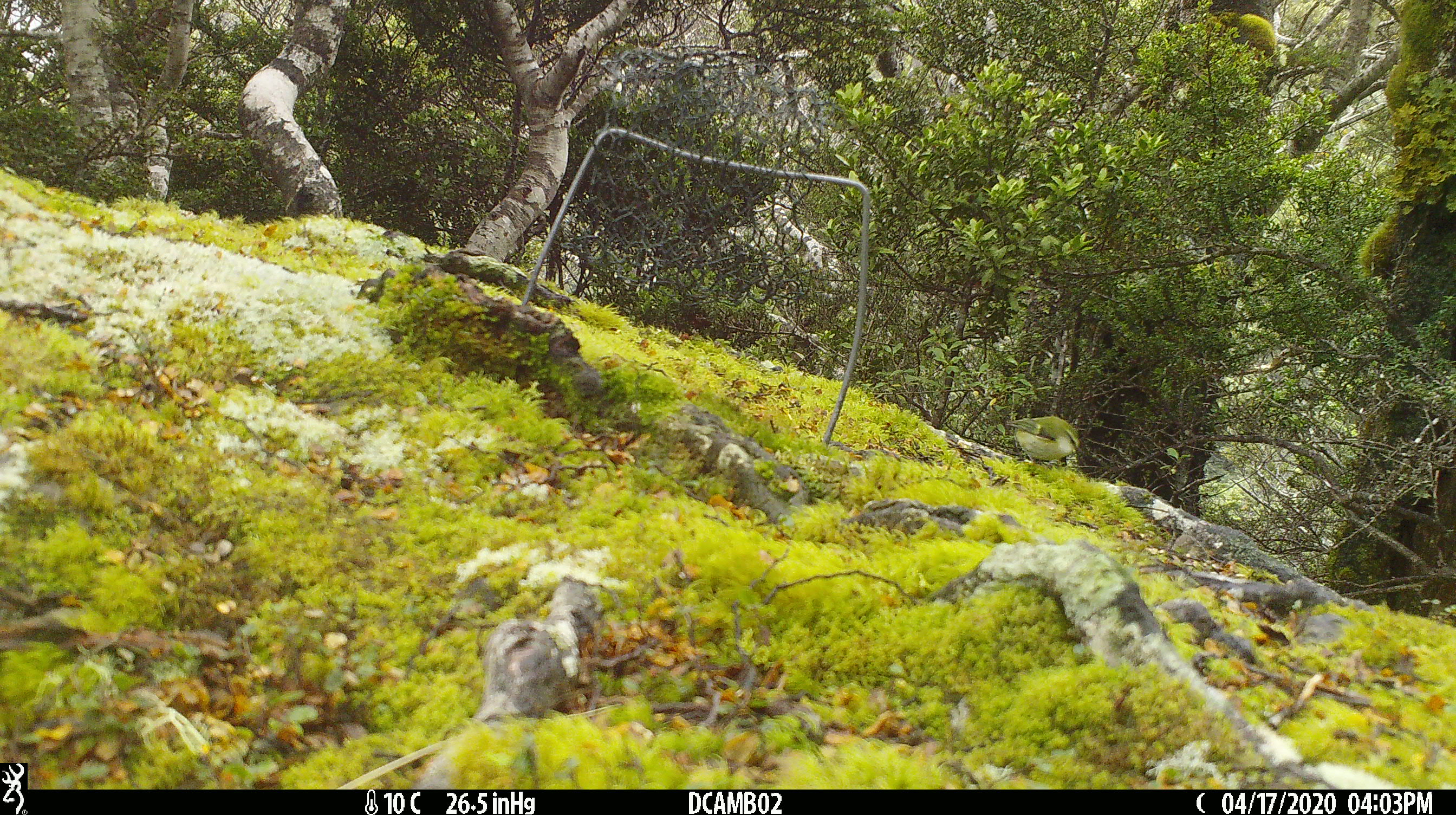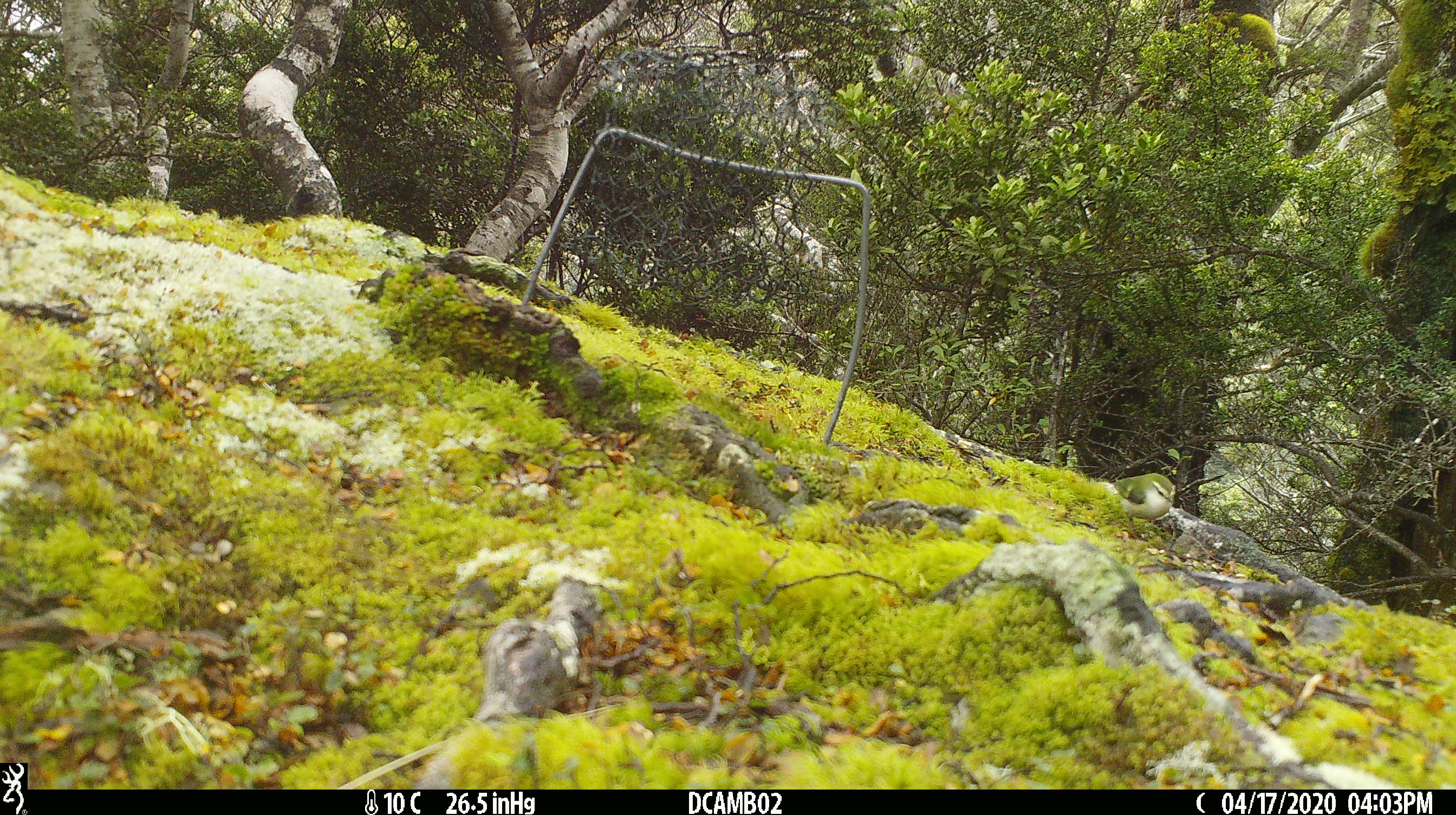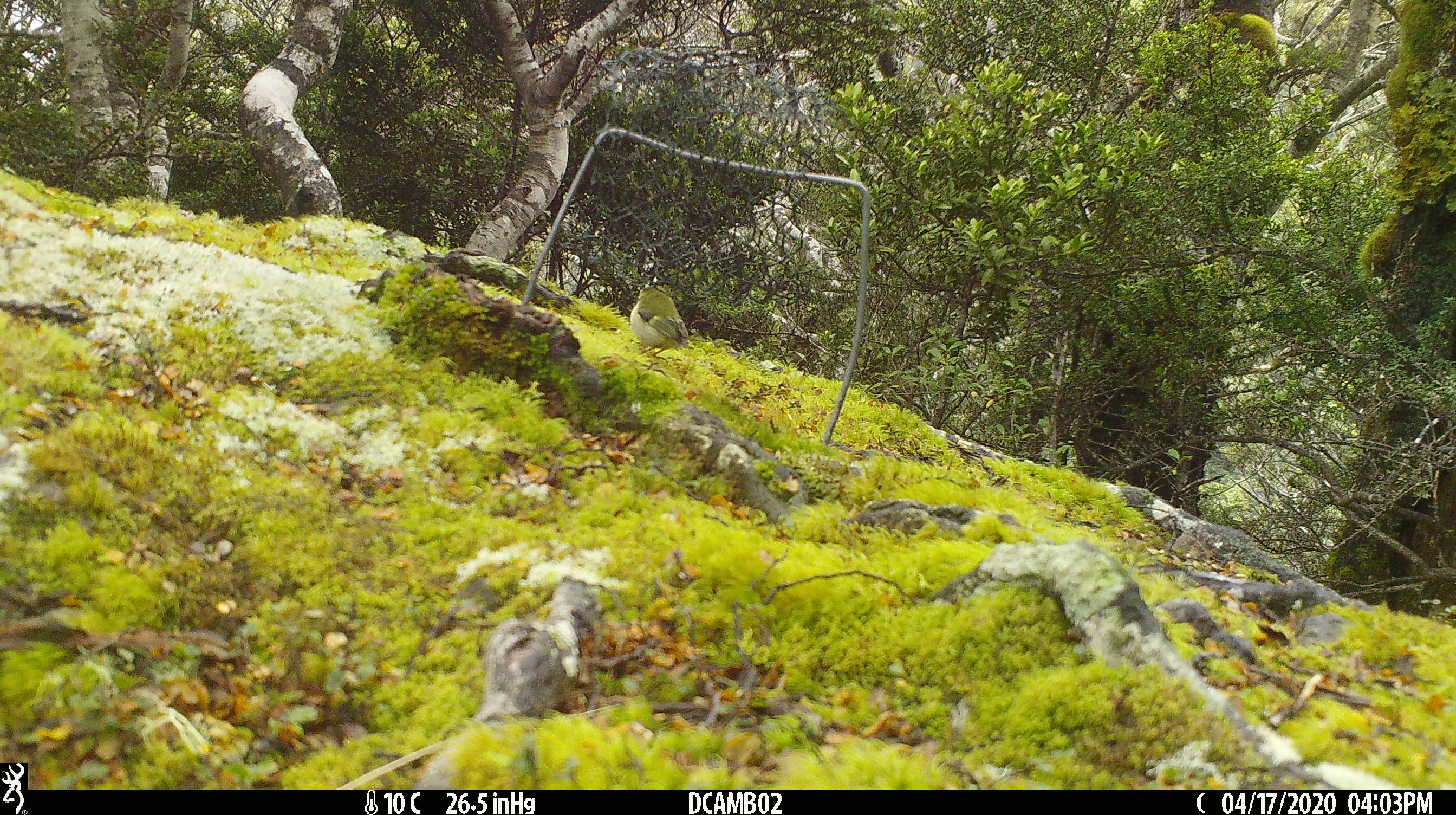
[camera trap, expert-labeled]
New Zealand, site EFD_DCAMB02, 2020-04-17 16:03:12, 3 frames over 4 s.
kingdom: Animalia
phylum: Chordata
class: Aves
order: Passeriformes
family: Acanthisittidae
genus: Acanthisitta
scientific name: Acanthisitta chloris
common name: rifleman